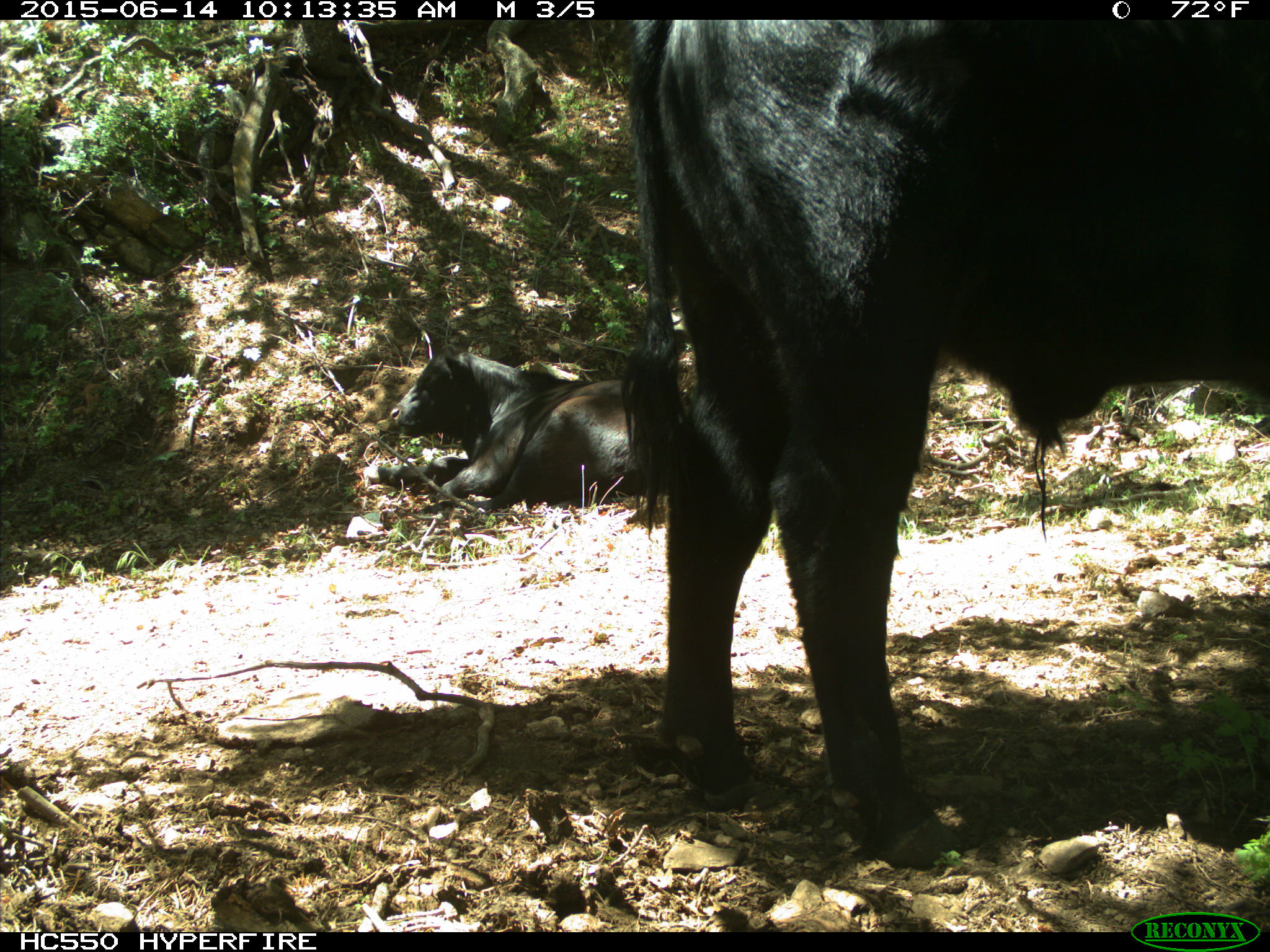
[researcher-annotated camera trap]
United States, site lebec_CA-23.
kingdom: Animalia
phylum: Chordata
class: Mammalia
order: Artiodactyla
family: Bovidae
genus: Bos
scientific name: Bos taurus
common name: domestic cow